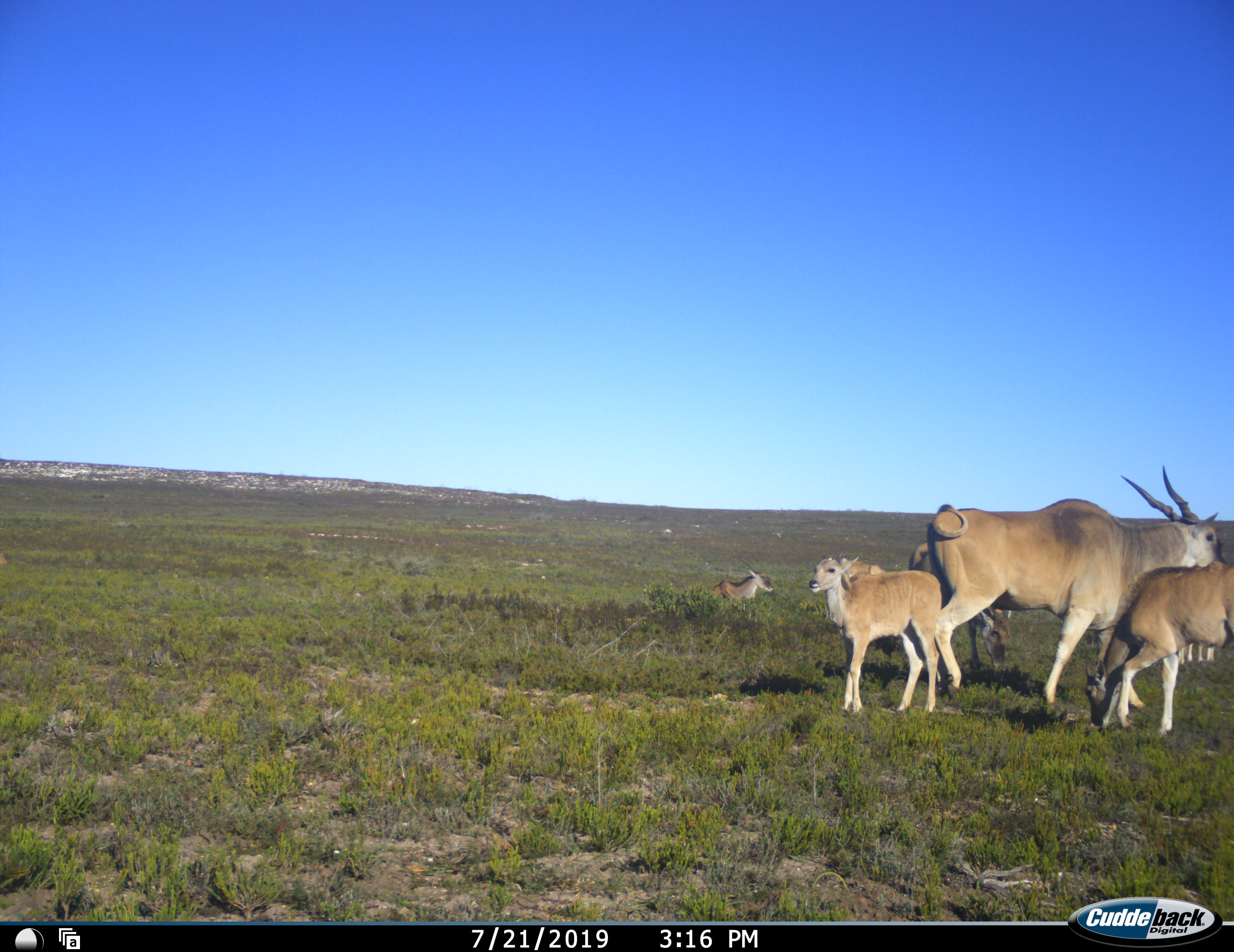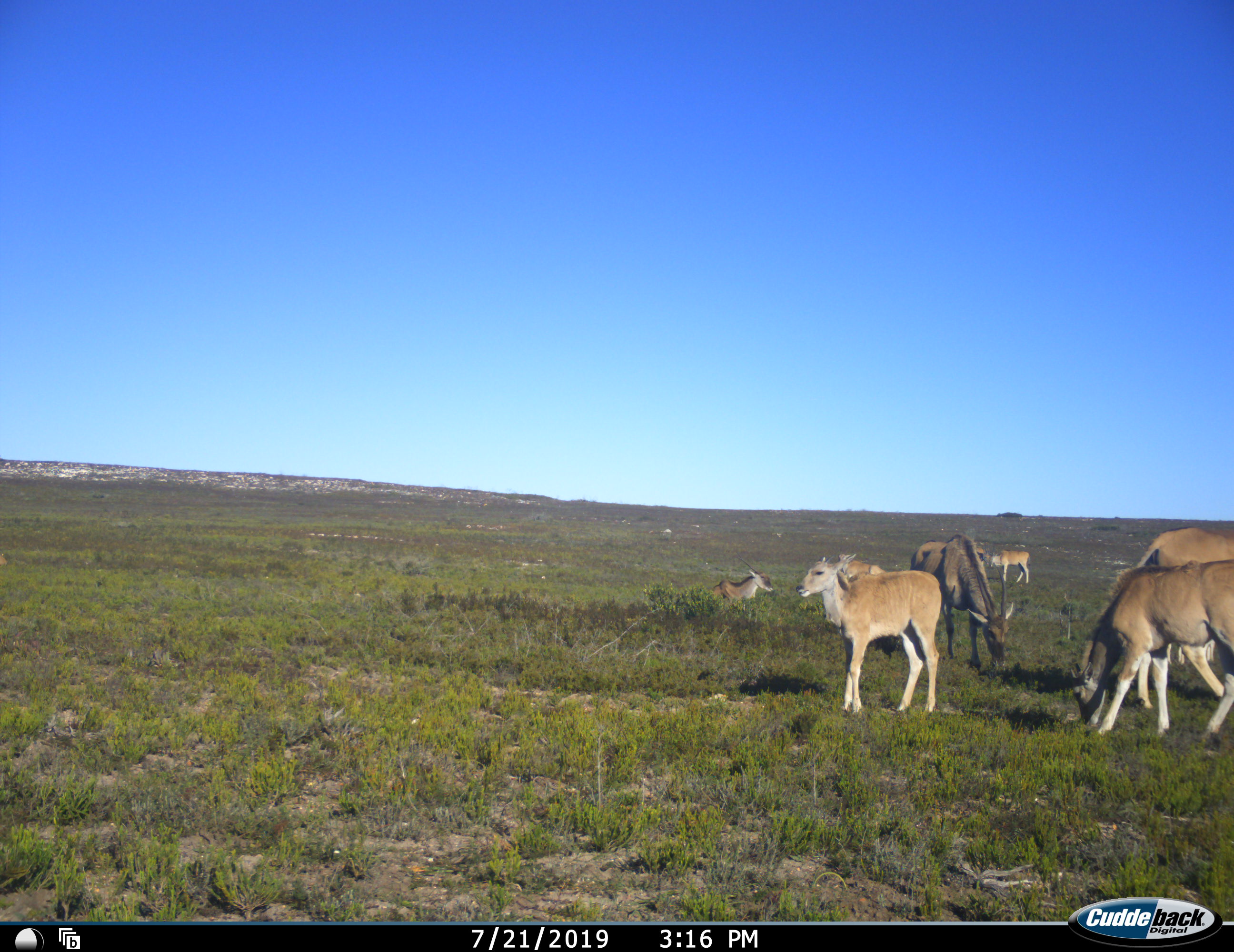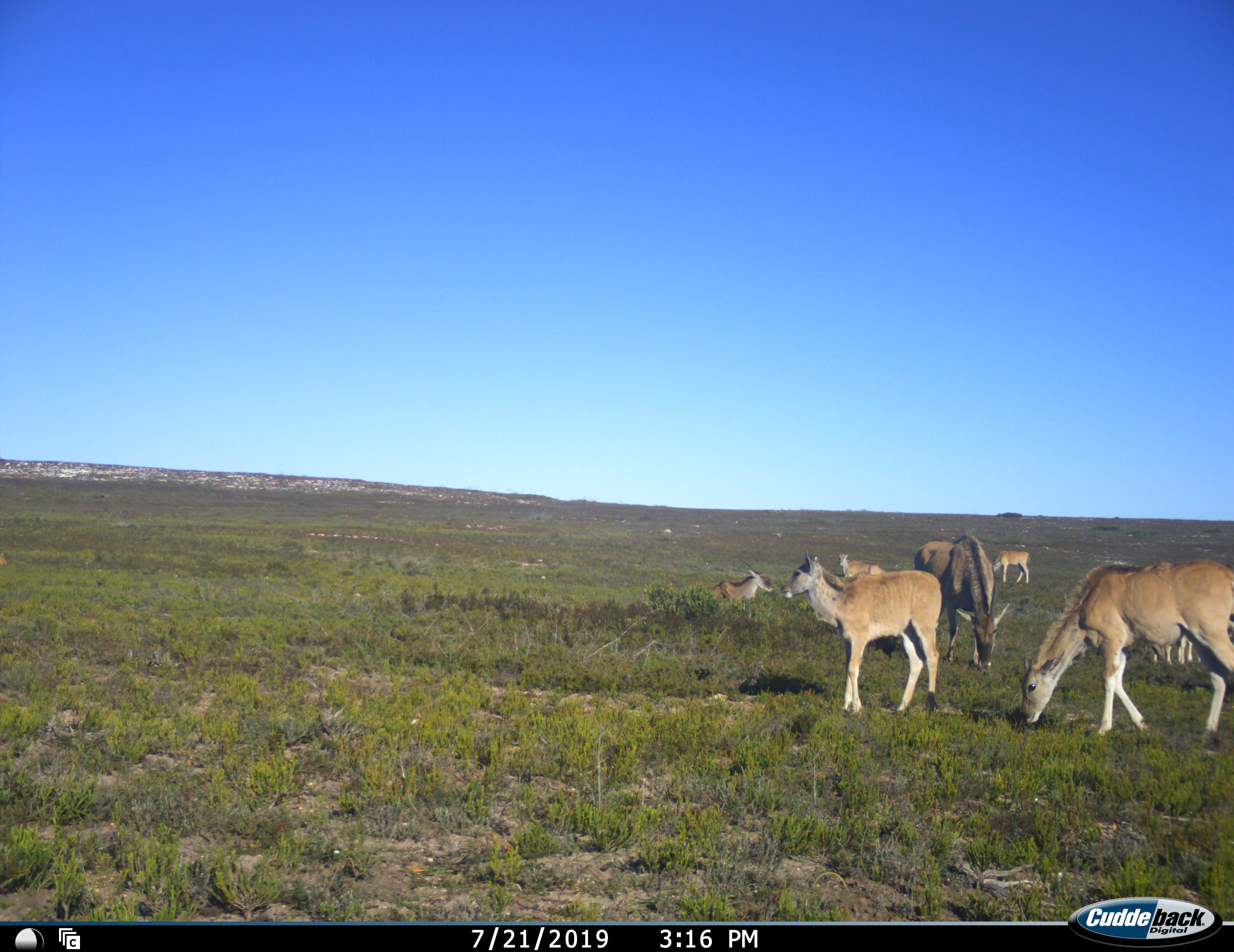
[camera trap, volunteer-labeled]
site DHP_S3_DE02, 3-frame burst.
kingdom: Animalia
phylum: Chordata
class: Mammalia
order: Artiodactyla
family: Bovidae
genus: Tragelaphus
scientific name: Tragelaphus oryx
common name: eland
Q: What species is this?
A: Eland (Tragelaphus oryx).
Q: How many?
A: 8.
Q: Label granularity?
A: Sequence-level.